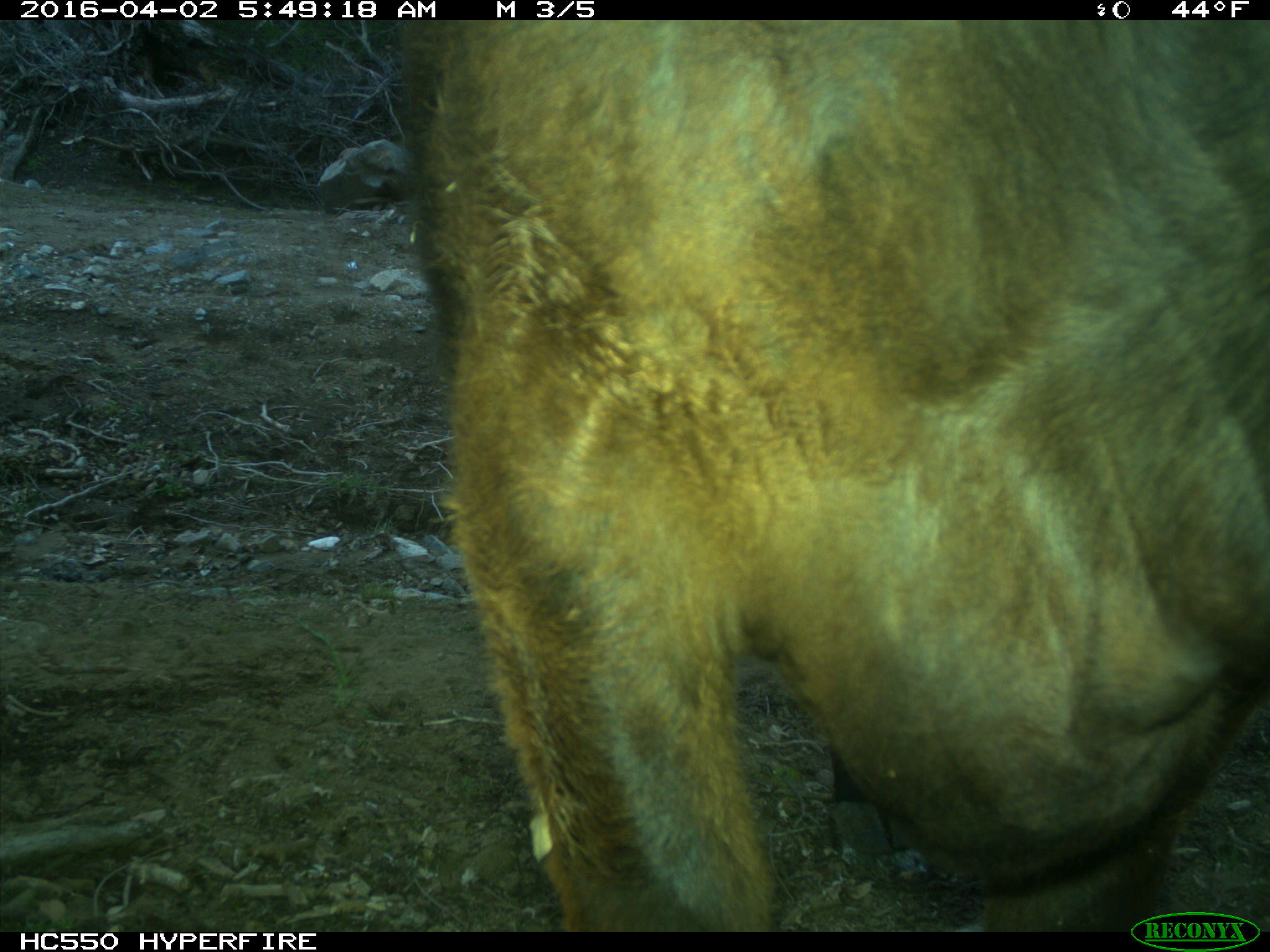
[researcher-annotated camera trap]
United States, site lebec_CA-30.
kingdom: Animalia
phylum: Chordata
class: Mammalia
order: Artiodactyla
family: Bovidae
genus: Bos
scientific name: Bos taurus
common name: domestic cow